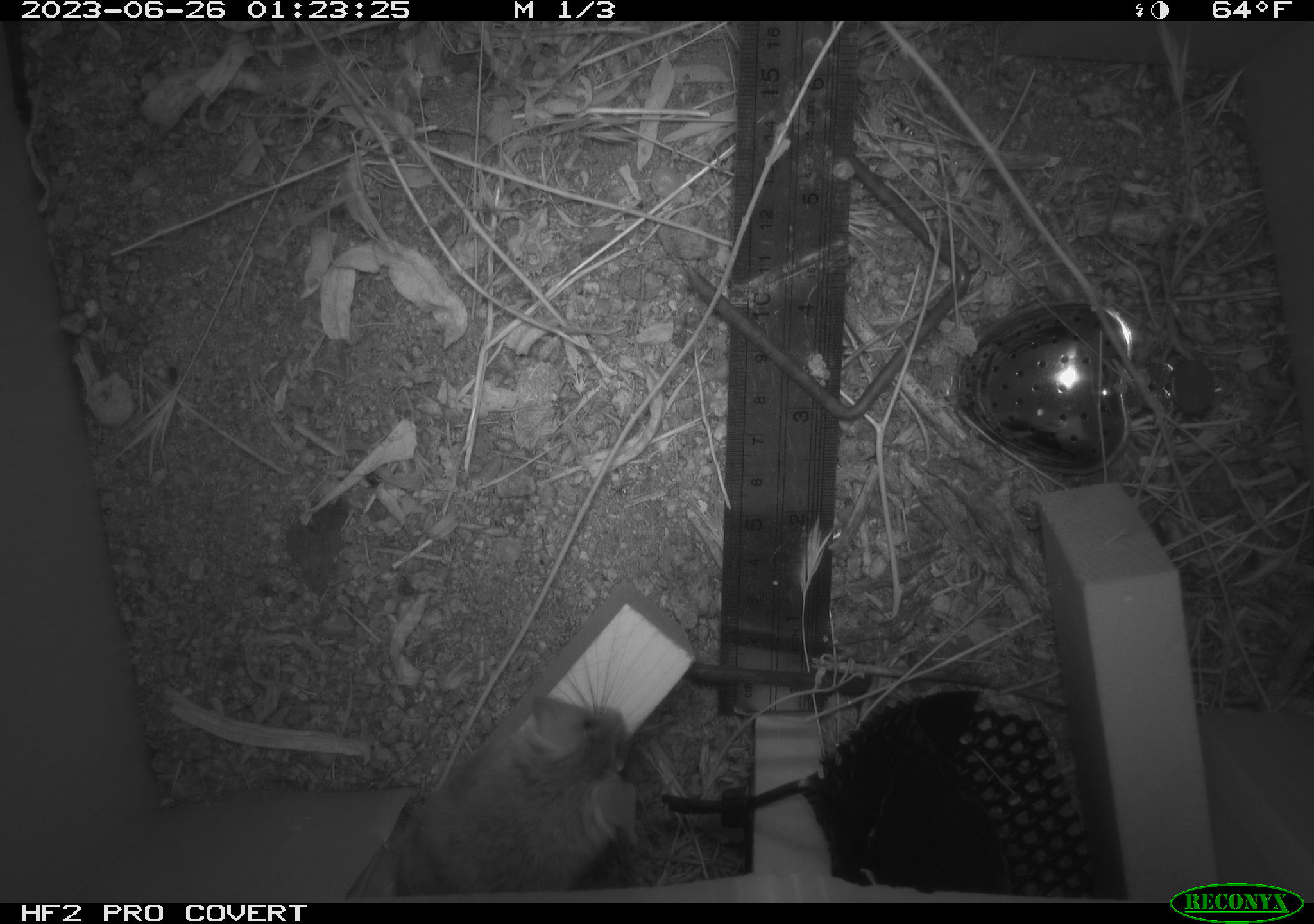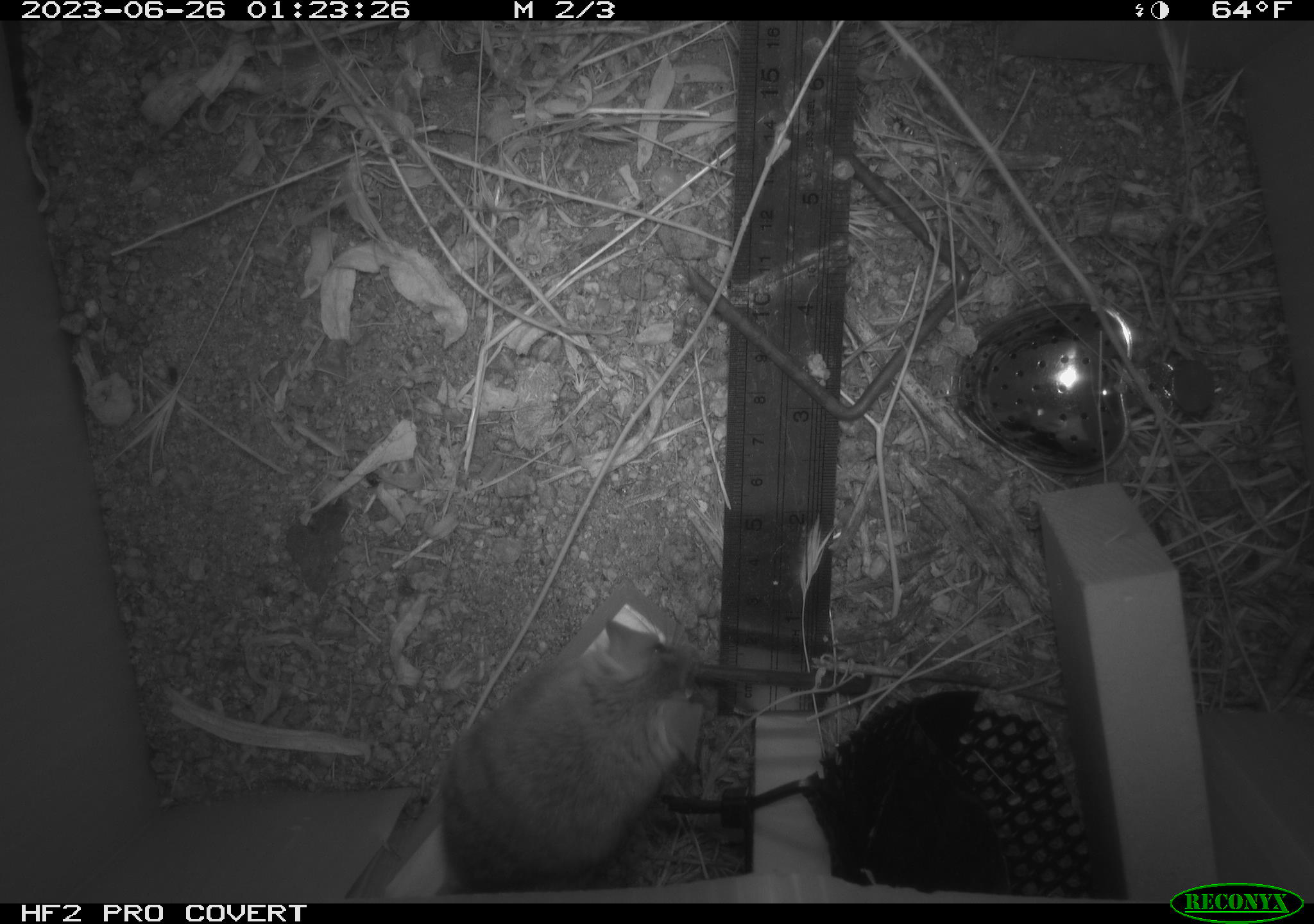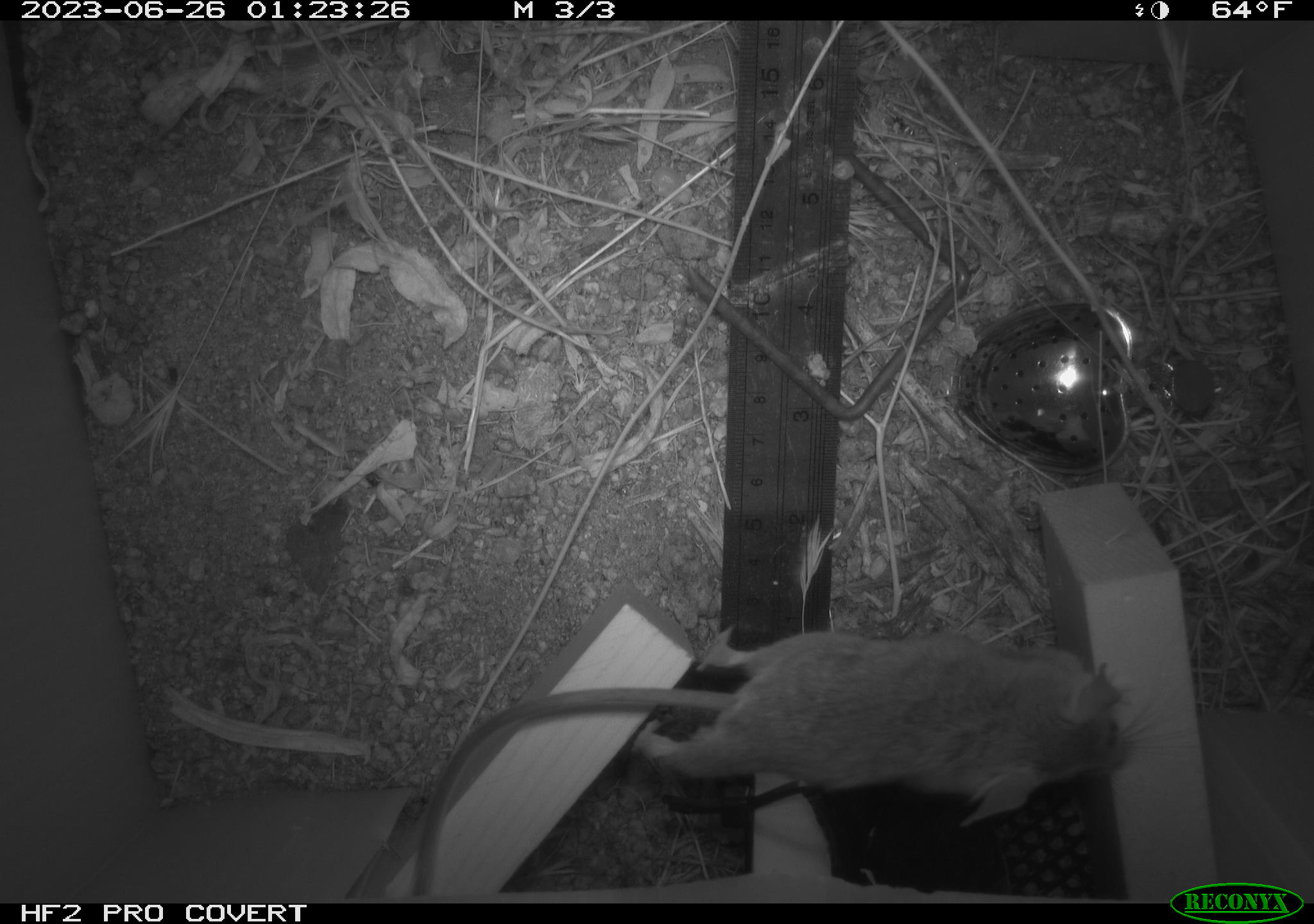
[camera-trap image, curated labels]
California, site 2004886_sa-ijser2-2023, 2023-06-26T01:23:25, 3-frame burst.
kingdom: Animalia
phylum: Chordata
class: Mammalia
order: Rodentia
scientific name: Rodentia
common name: mouse species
Mouse species (Rodentia).